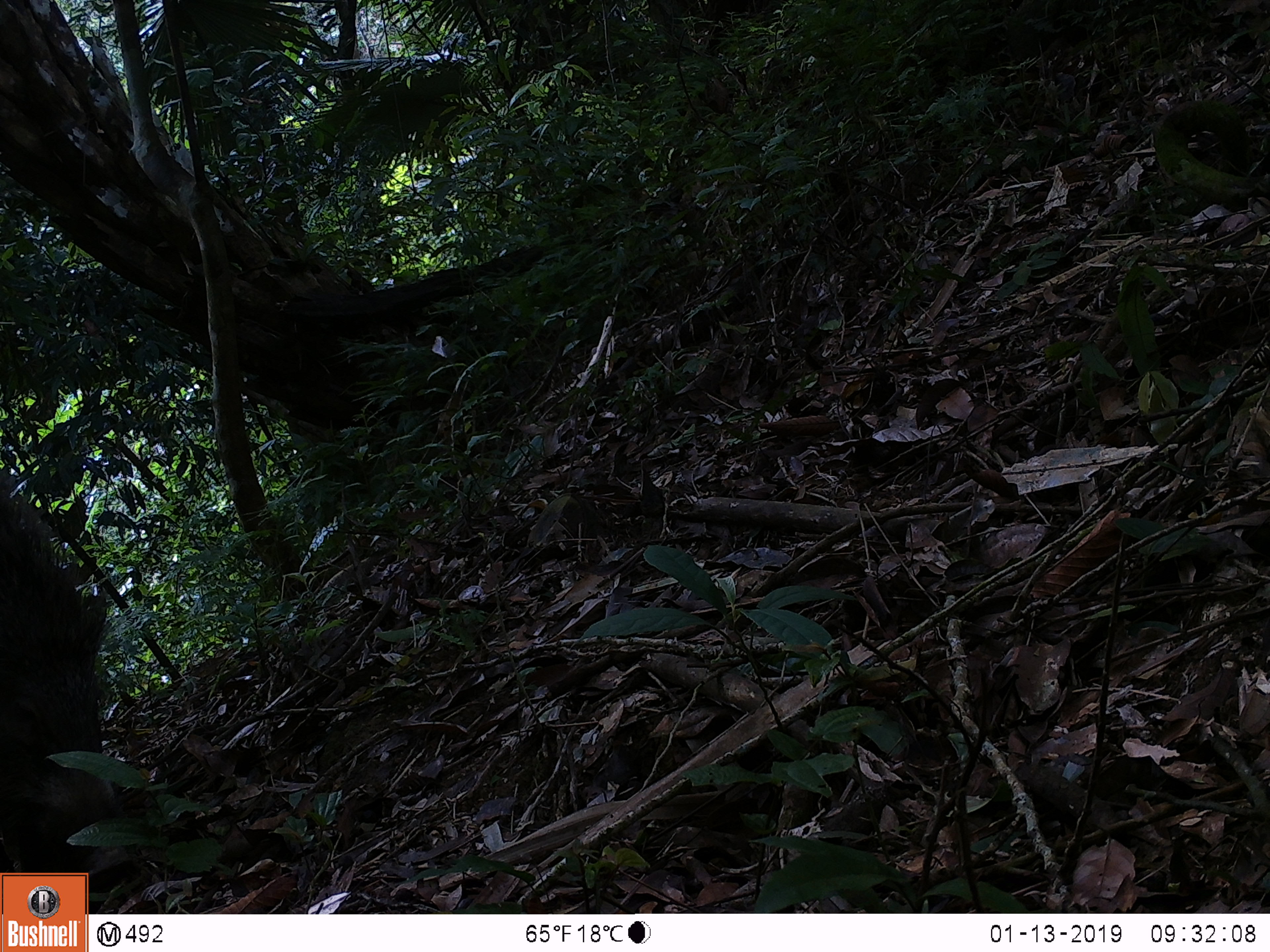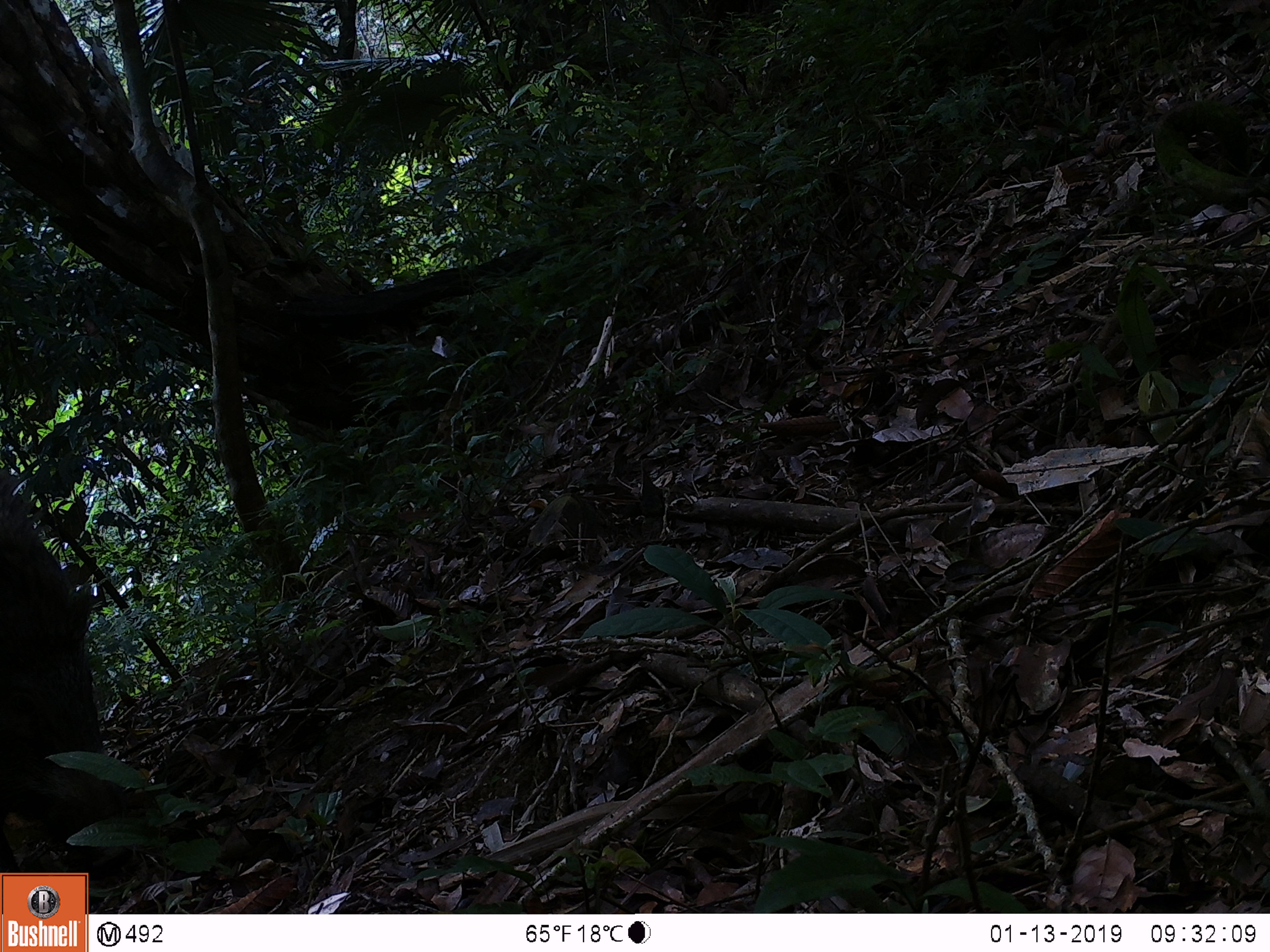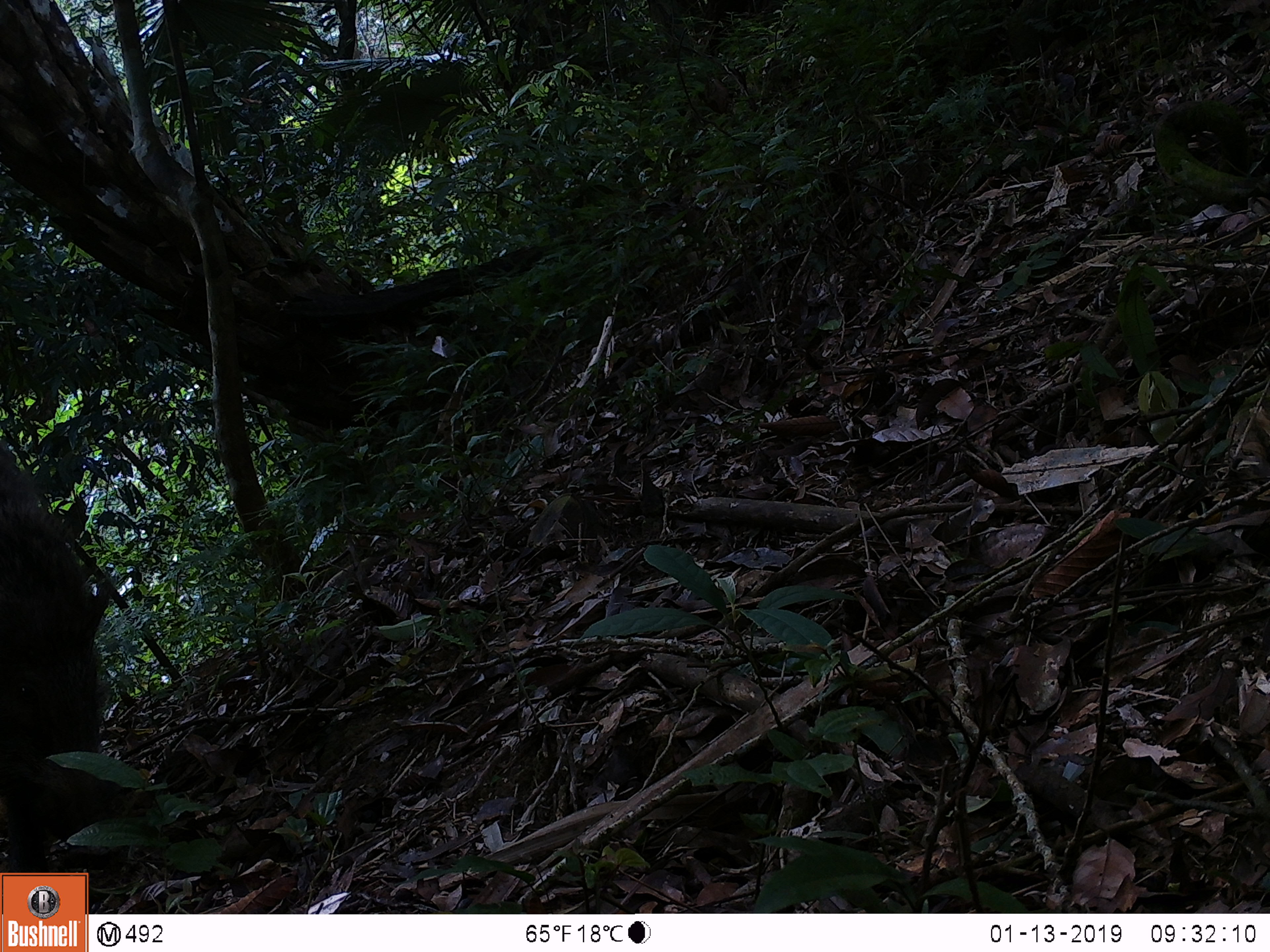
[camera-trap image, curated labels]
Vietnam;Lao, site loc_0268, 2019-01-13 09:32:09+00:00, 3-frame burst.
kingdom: Animalia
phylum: Chordata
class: Mammalia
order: Artiodactyla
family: Suidae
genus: Sus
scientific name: Sus scrofa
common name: eurasian wild pig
Eurasian wild pig (Sus scrofa). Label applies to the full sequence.